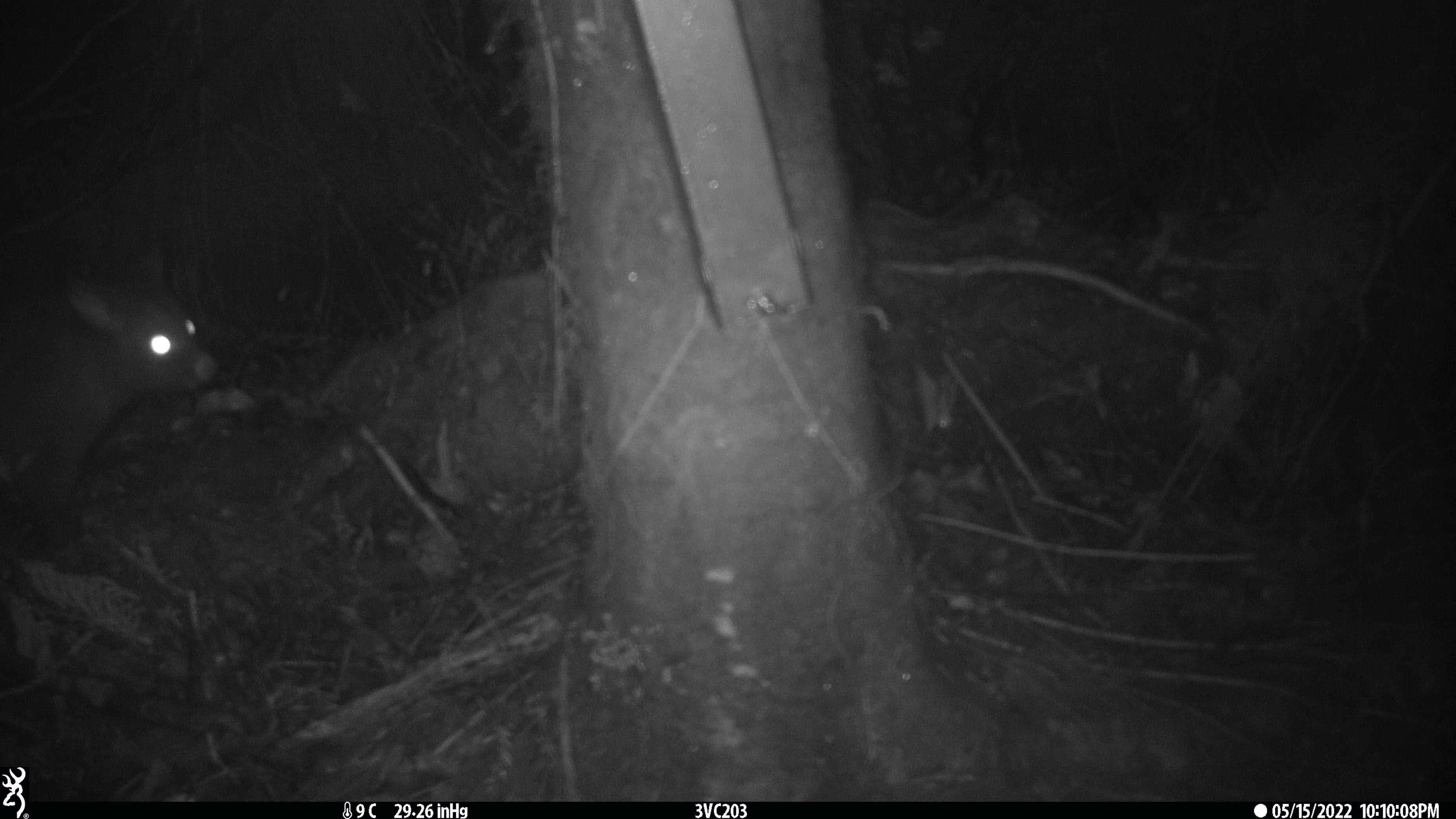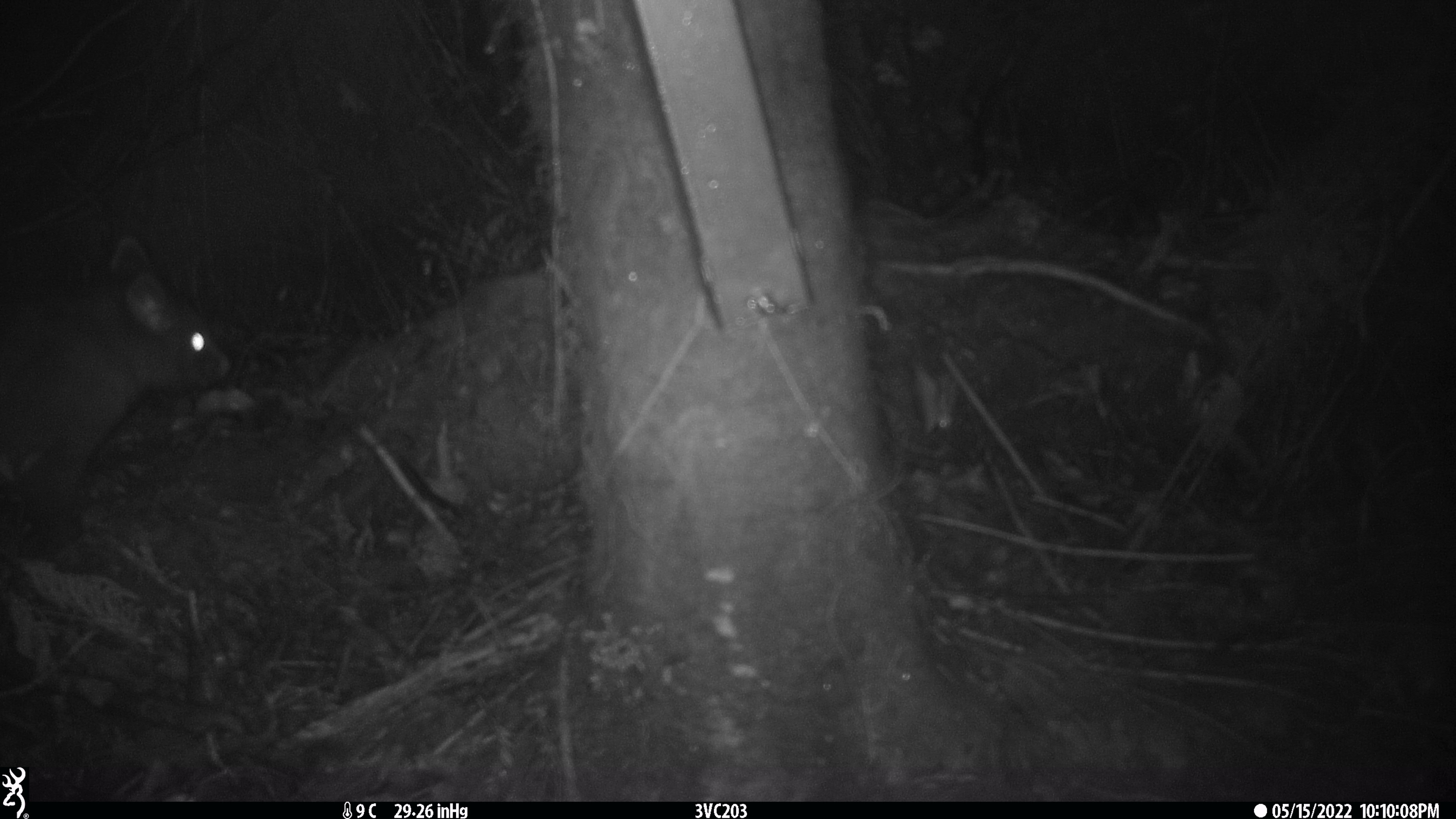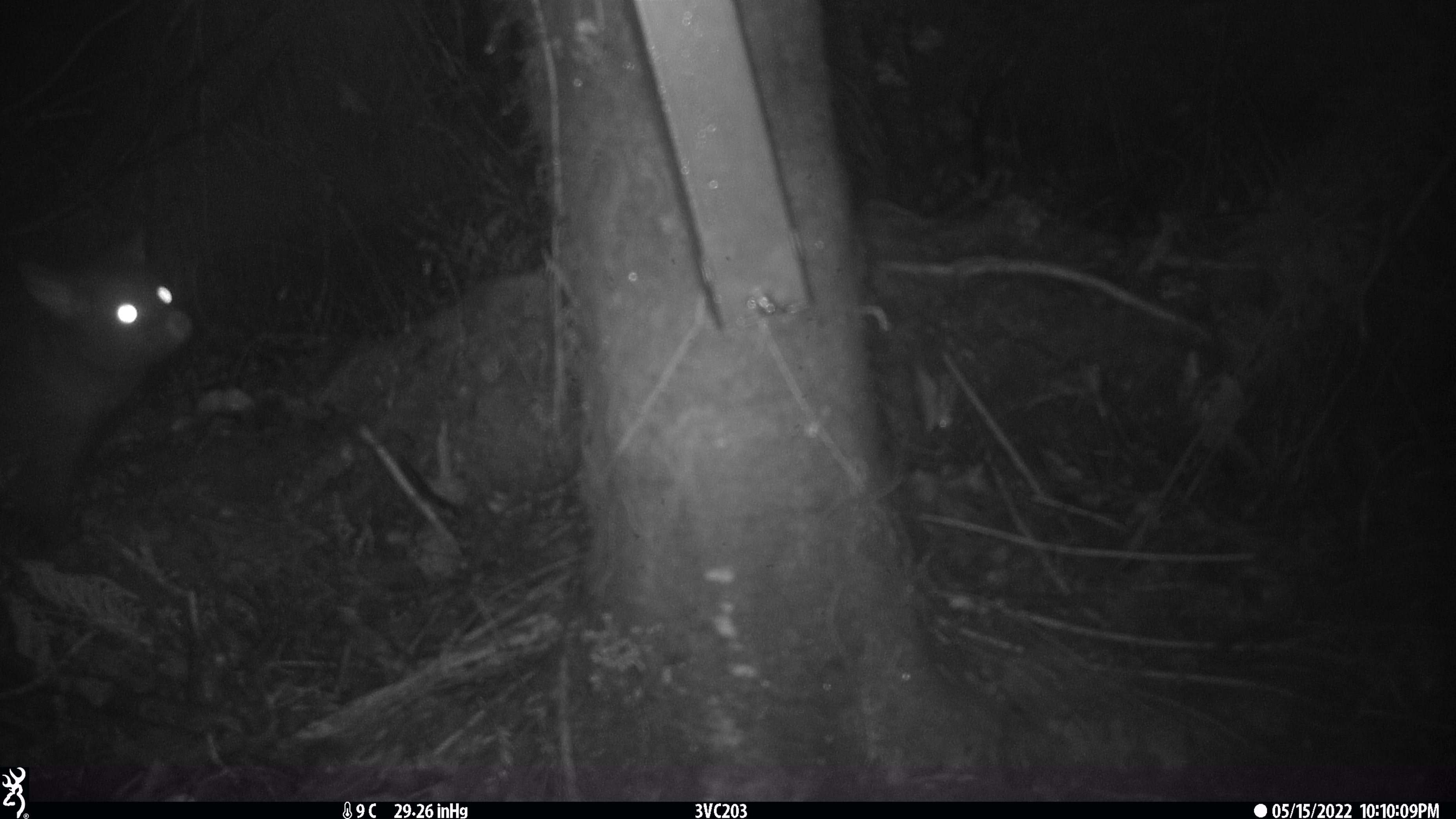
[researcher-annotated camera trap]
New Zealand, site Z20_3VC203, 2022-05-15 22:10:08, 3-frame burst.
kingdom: Animalia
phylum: Chordata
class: Mammalia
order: Diprotodontia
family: Phalangeridae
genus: Trichosurus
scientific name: Trichosurus vulpecula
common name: common brushtail possum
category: possum